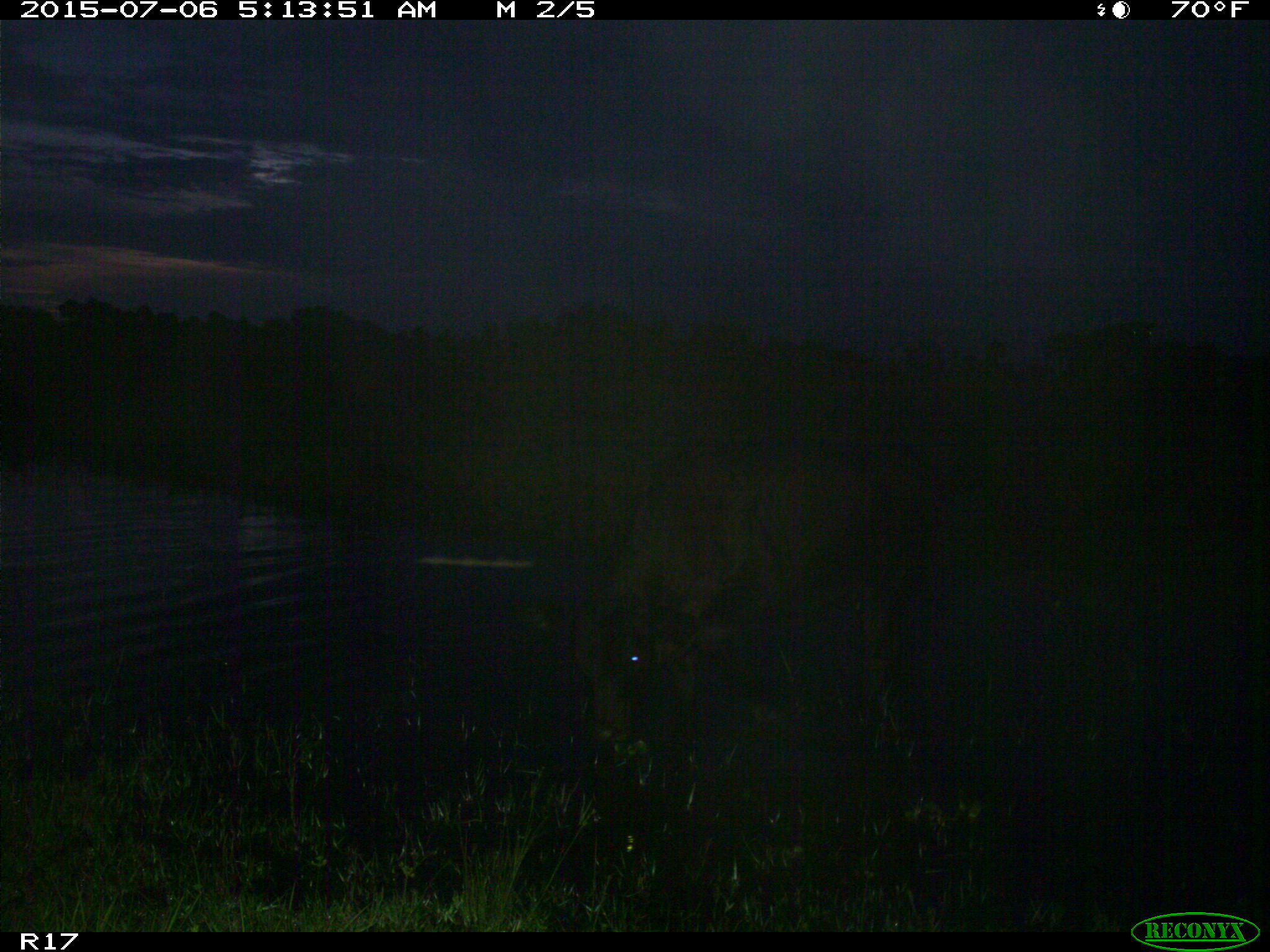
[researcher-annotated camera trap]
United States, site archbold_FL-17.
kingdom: Animalia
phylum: Chordata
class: Mammalia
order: Artiodactyla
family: Bovidae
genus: Bos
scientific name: Bos taurus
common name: domestic cow